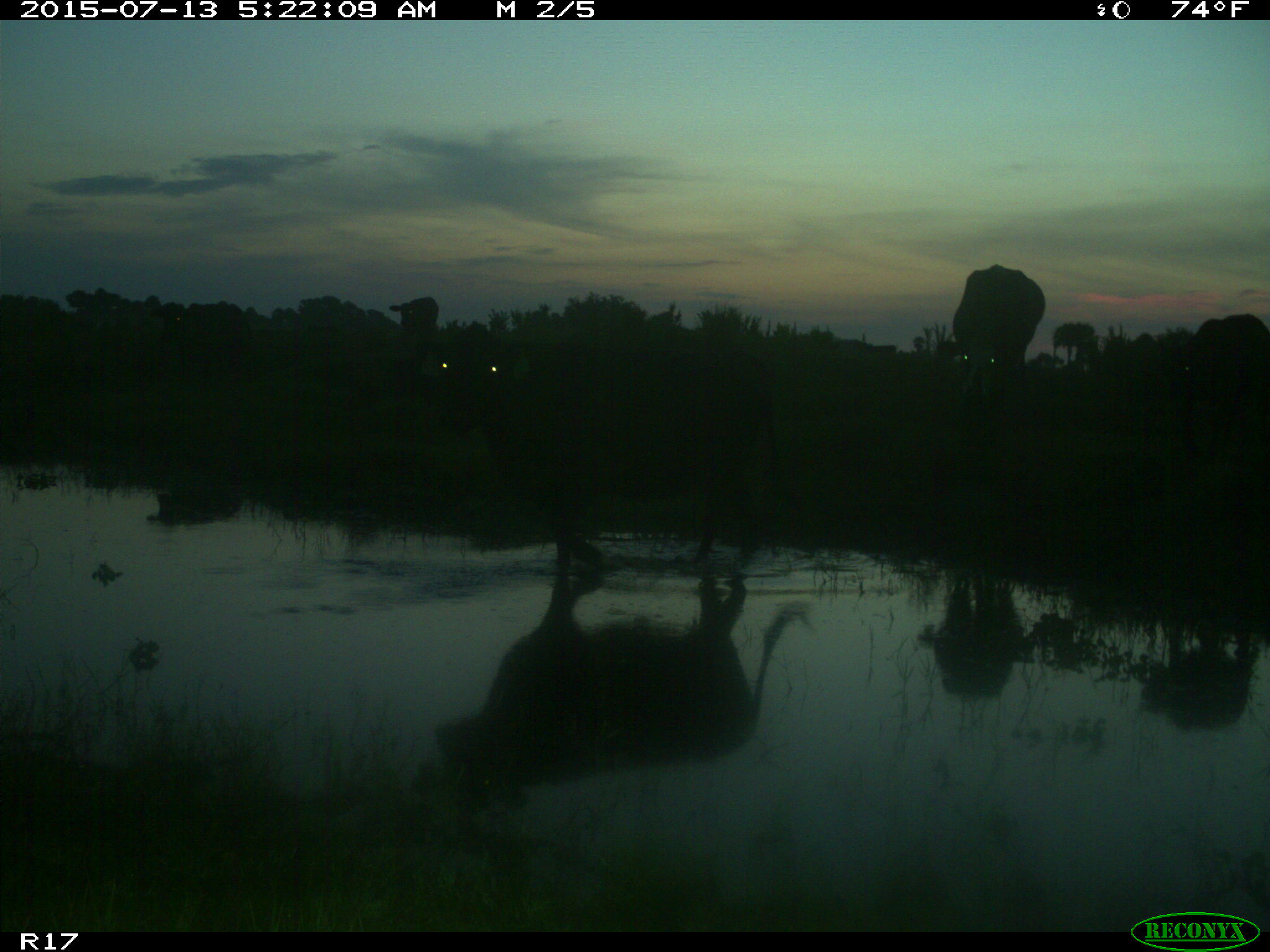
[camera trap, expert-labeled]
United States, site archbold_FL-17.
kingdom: Animalia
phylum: Chordata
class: Mammalia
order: Artiodactyla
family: Bovidae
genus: Bos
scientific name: Bos taurus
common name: domestic cow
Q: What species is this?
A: Bos taurus (domestic cow).